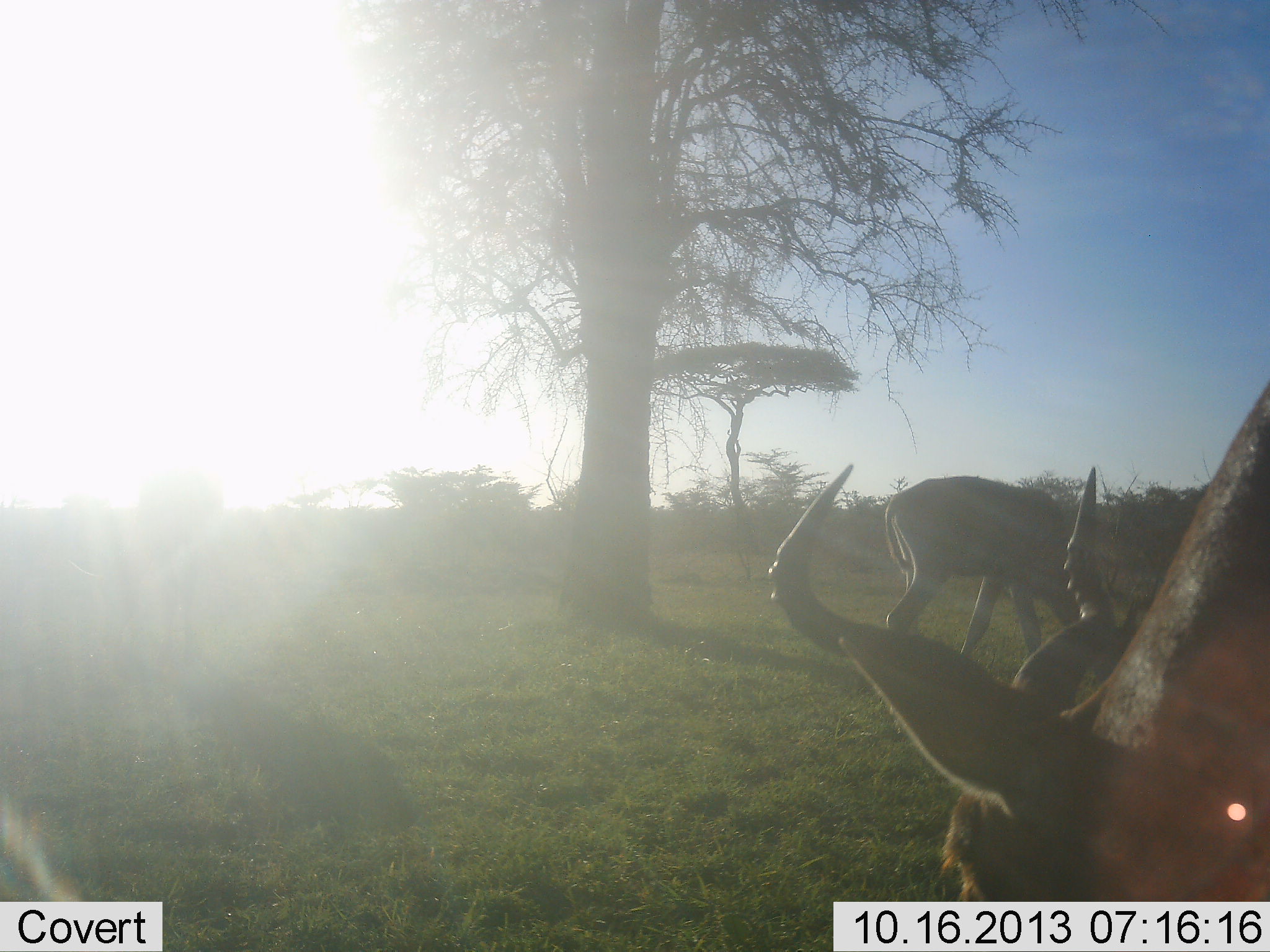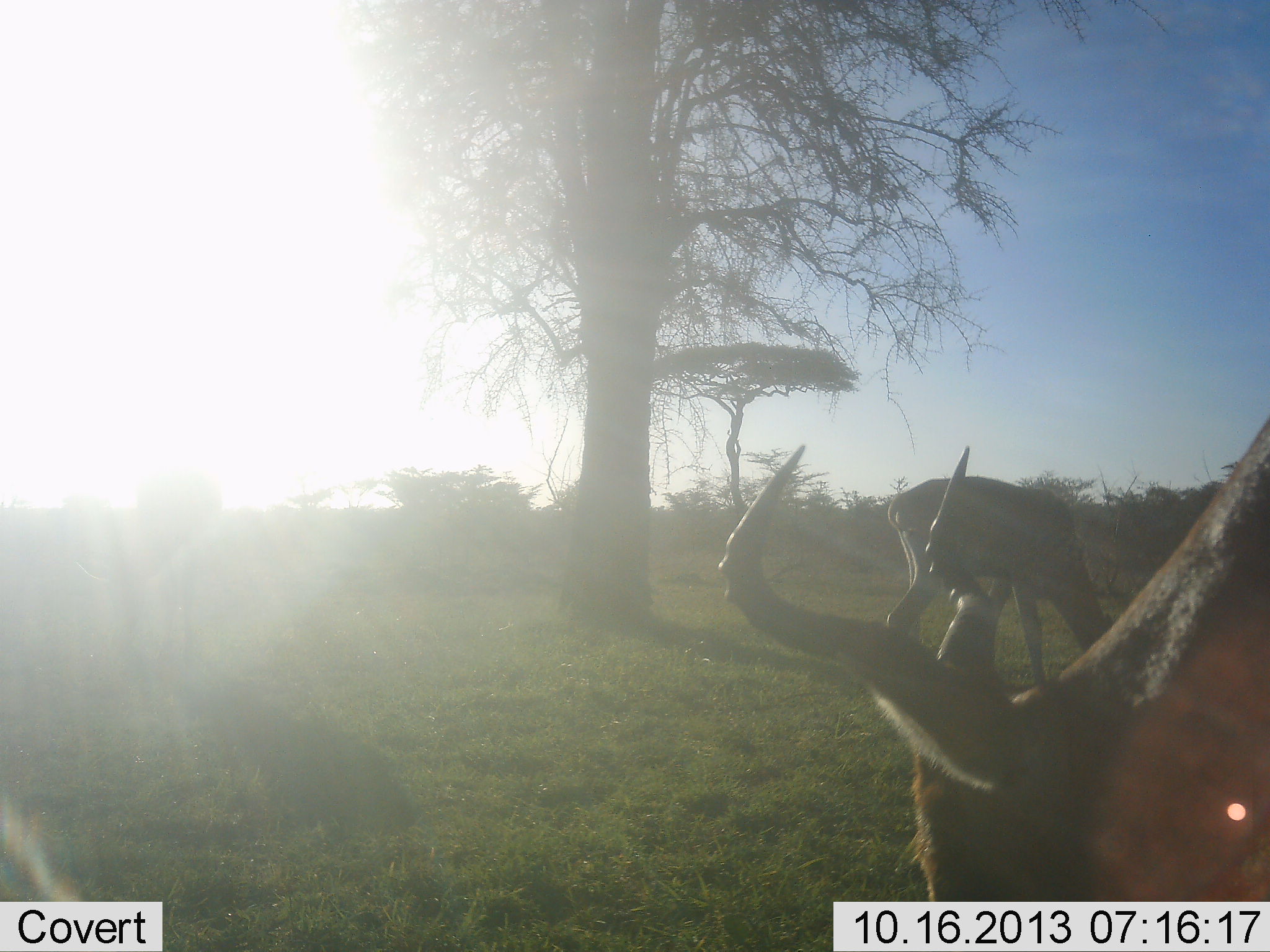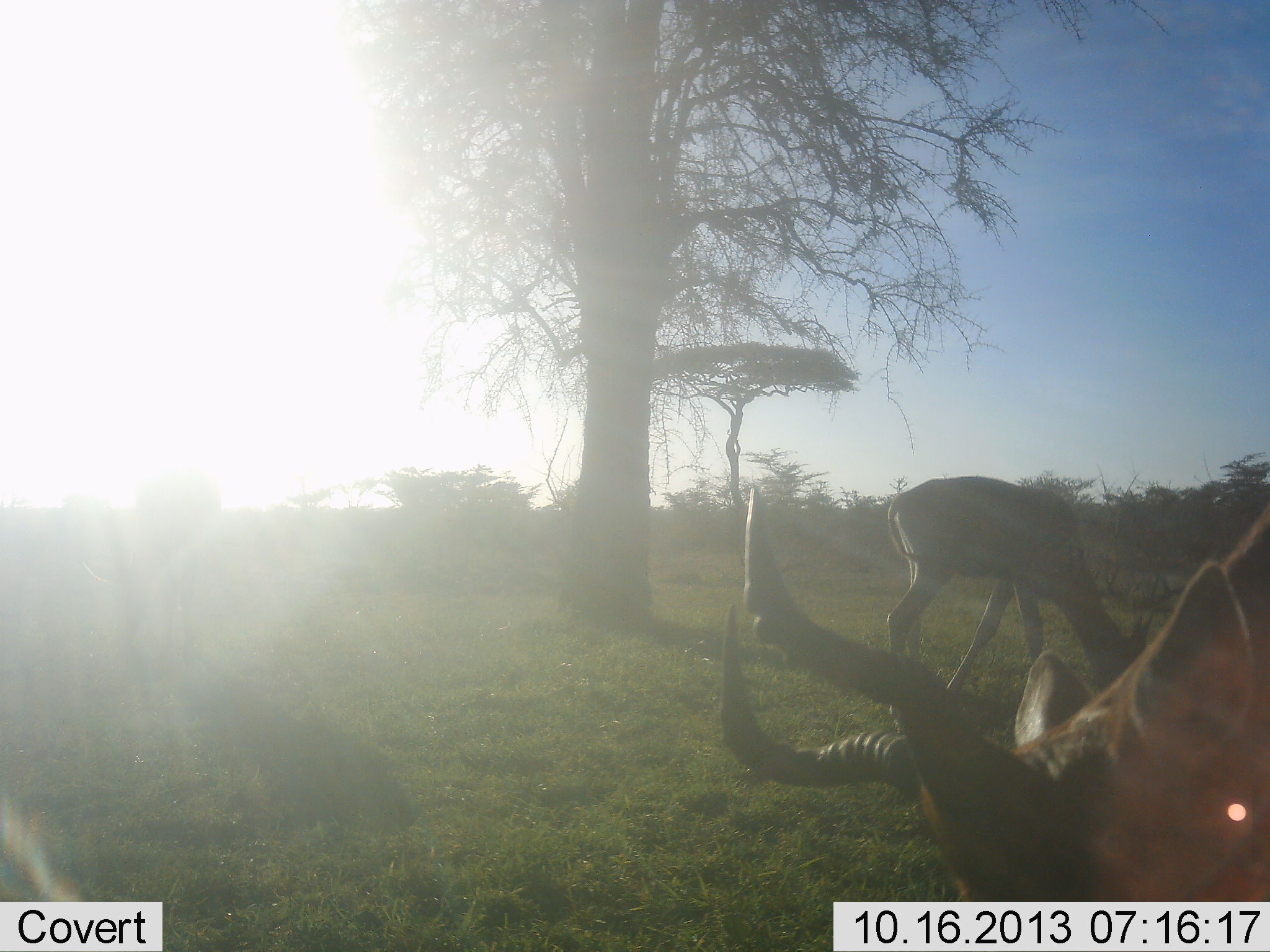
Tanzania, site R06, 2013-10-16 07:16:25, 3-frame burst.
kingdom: Animalia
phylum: Chordata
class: Mammalia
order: Artiodactyla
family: Bovidae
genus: Alcelaphus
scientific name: Alcelaphus buselaphus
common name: hartebeest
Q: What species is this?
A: Hartebeest (Alcelaphus buselaphus).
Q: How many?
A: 2.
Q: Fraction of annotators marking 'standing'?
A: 20%.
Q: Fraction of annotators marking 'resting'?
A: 0%.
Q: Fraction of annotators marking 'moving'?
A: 0%.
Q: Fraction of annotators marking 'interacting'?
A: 0%.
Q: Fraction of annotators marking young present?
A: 0%.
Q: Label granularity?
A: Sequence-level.